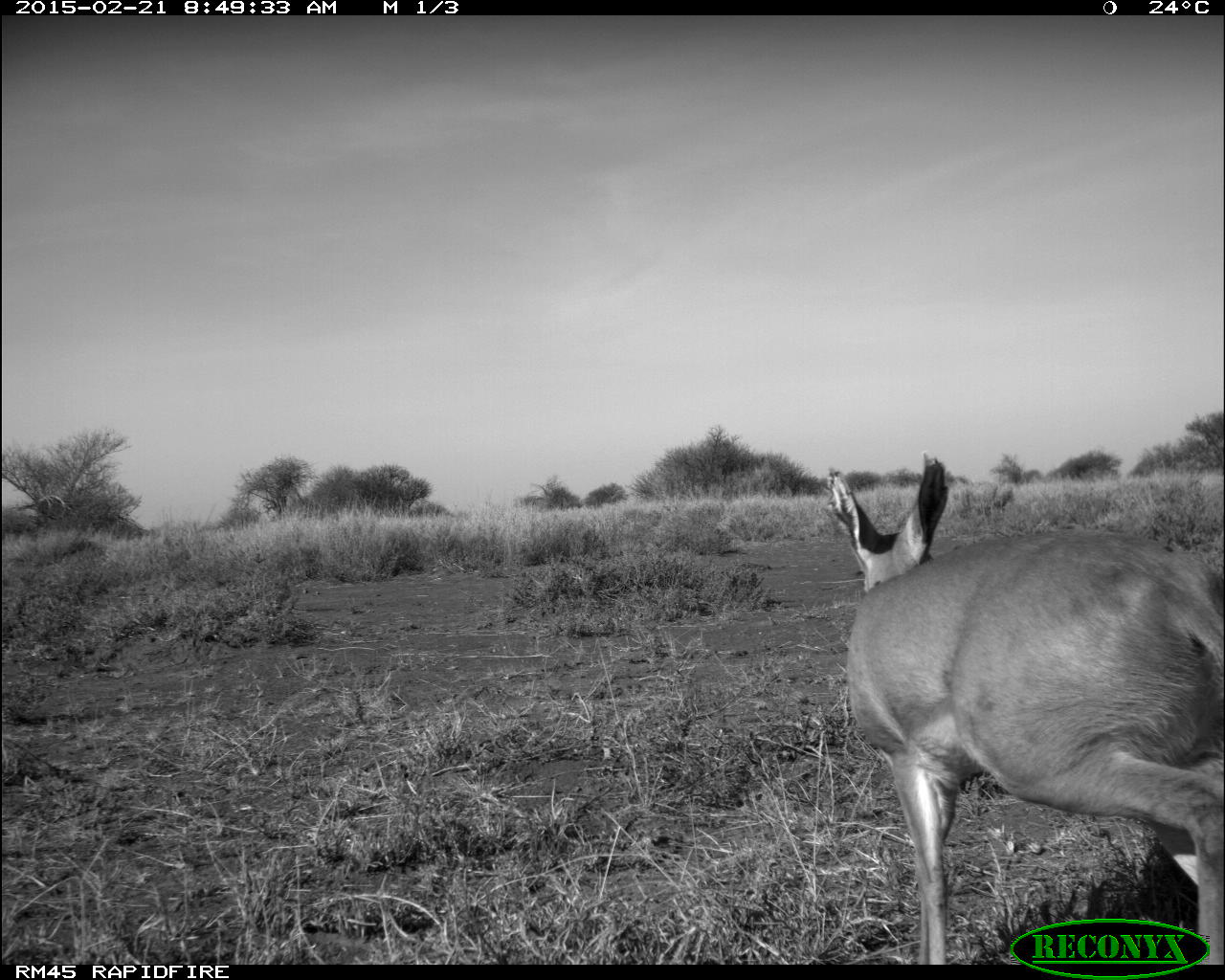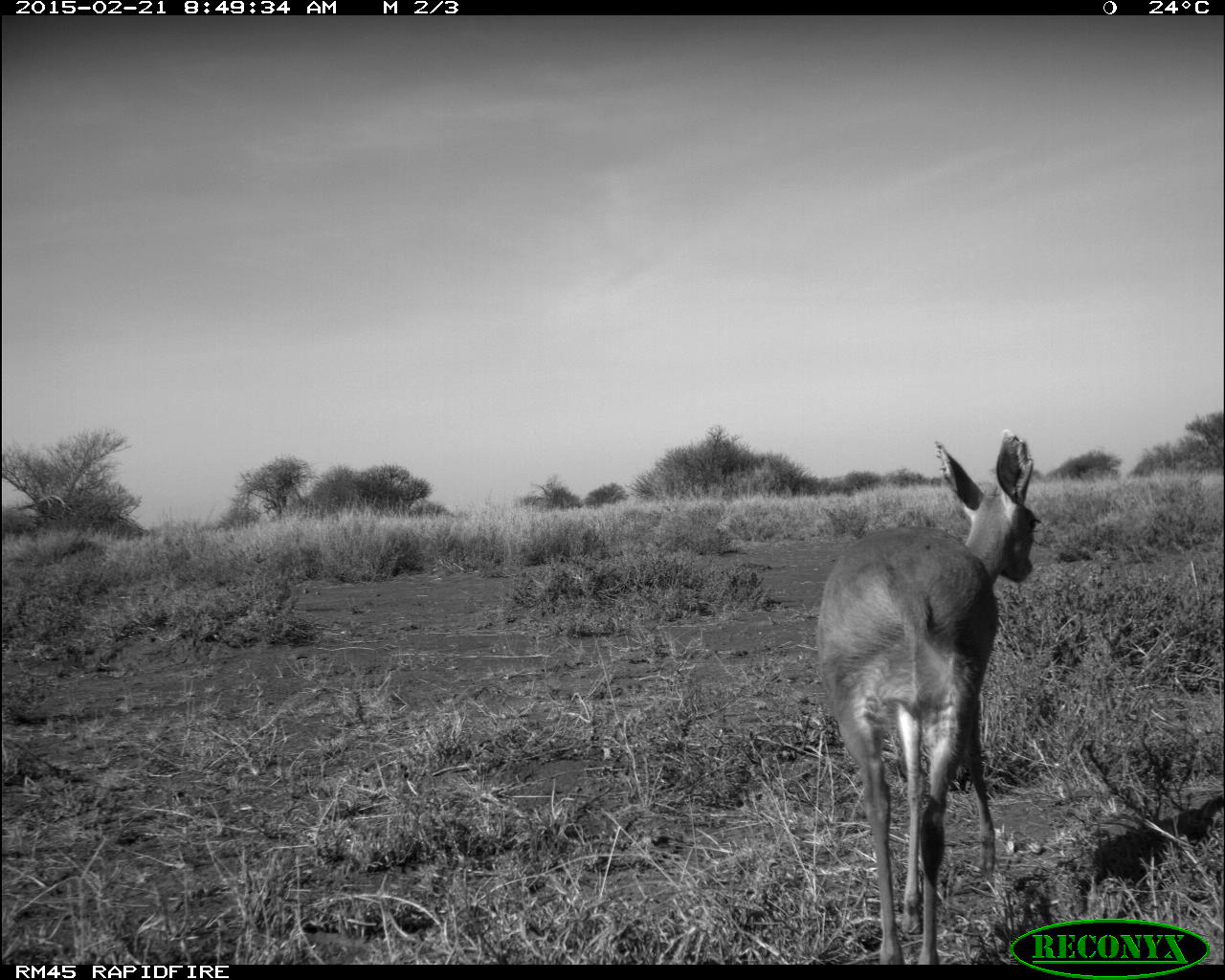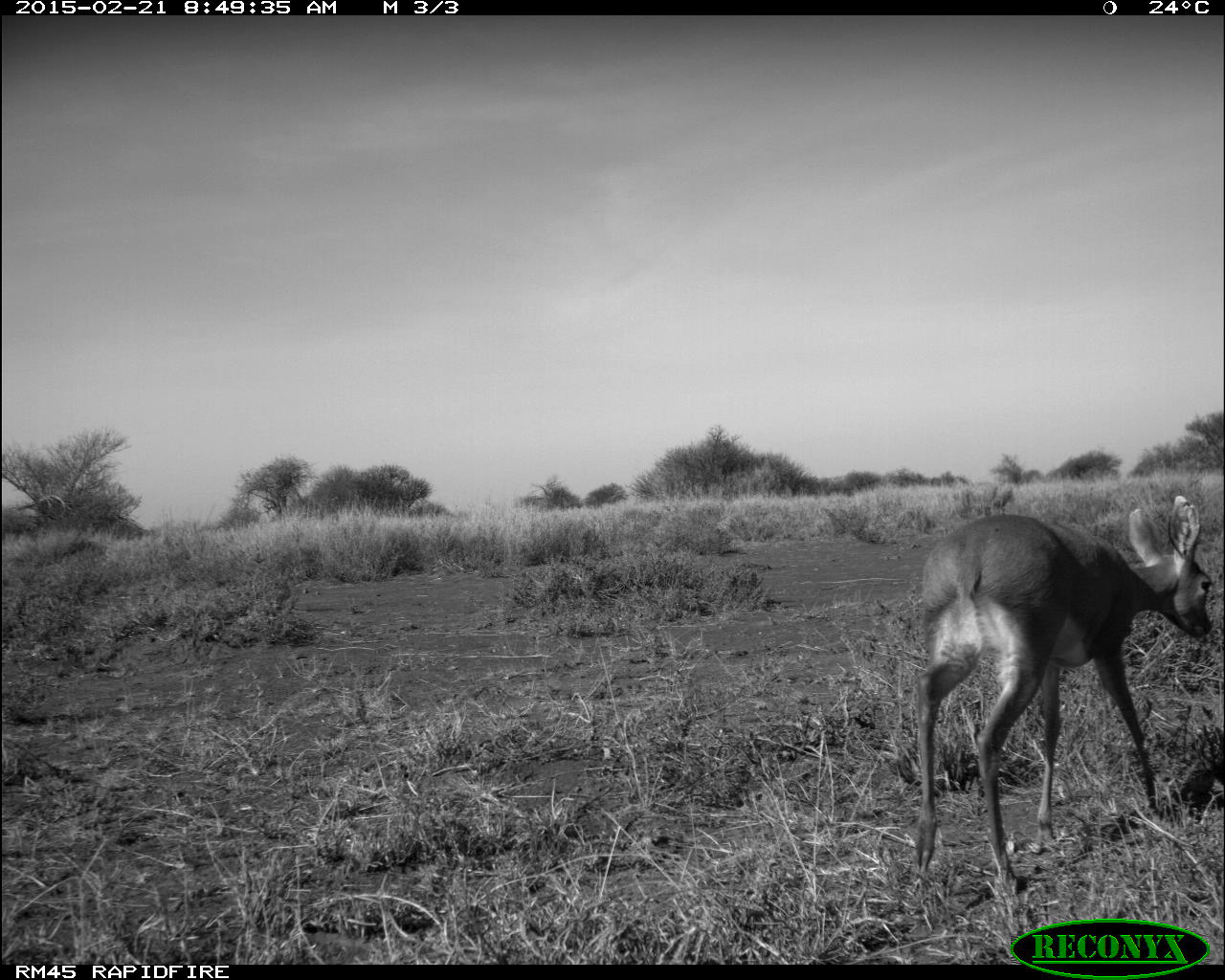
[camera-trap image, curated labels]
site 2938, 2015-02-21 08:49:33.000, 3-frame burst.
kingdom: Animalia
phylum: Chordata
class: Mammalia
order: Artiodactyla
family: Bovidae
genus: Madoqua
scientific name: Madoqua guentheri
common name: günther's dik-dik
Madoqua guentheri (günther's dik-dik), count 1.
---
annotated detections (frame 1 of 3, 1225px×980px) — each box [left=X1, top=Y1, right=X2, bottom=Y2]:
madoqua guentheri: [left=819, top=450, right=1222, bottom=964]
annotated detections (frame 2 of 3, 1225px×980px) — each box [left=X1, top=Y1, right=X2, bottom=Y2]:
madoqua guentheri: [left=813, top=428, right=1038, bottom=962]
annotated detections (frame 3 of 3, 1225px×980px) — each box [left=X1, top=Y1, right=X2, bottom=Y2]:
madoqua guentheri: [left=905, top=494, right=1212, bottom=900]